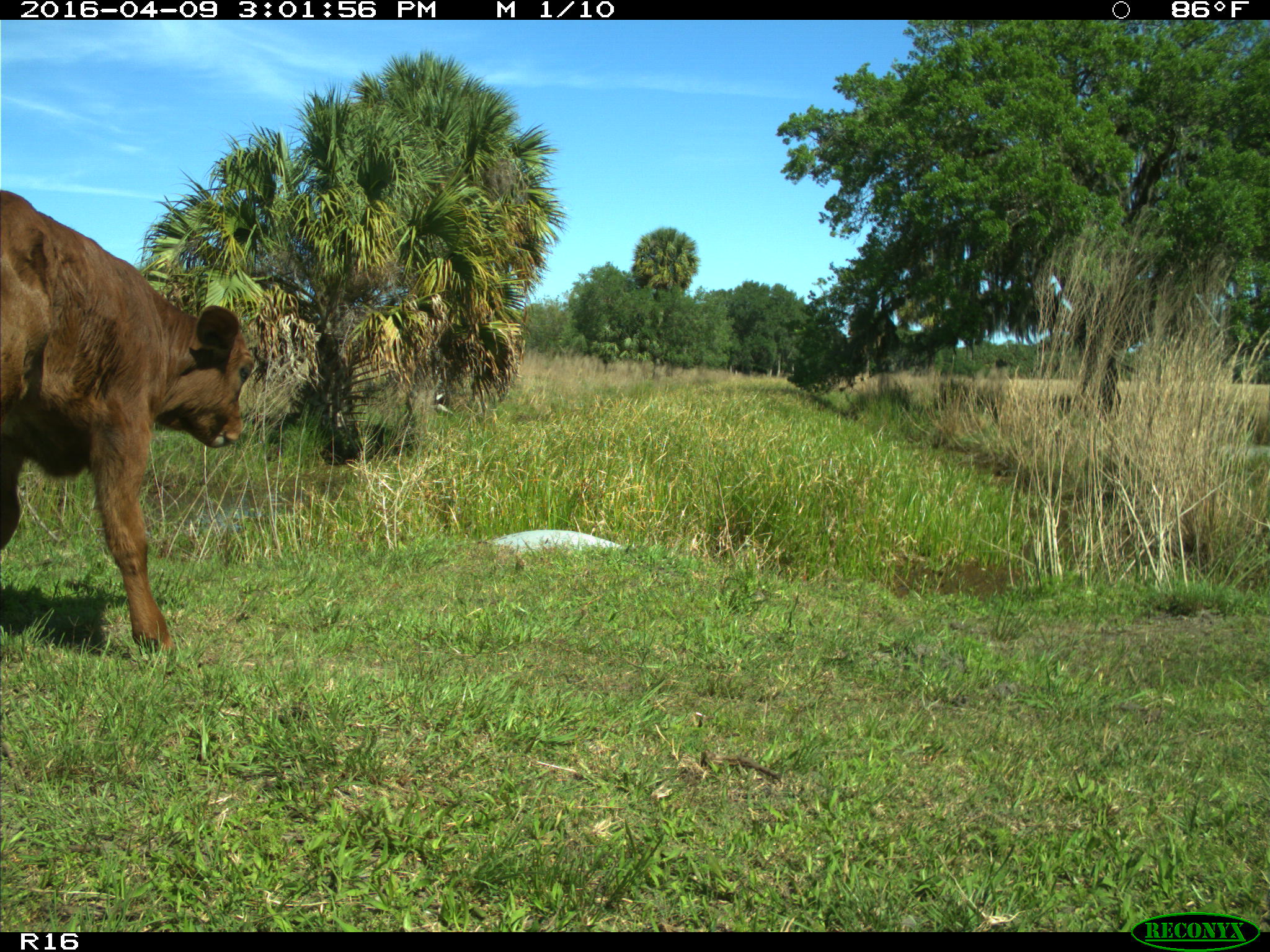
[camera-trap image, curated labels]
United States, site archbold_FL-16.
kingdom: Animalia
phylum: Chordata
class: Mammalia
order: Artiodactyla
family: Bovidae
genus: Bos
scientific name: Bos taurus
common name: domestic cow